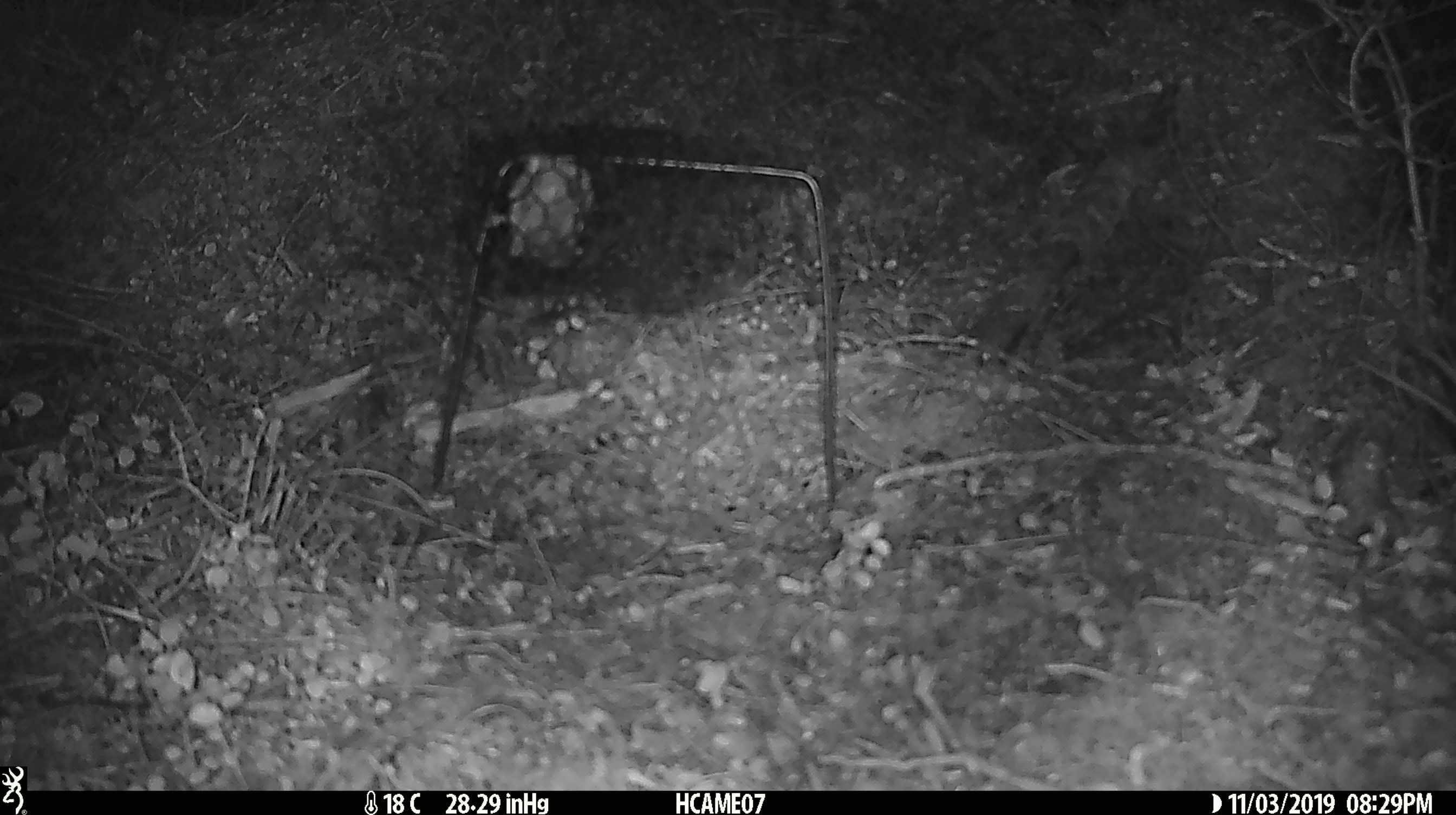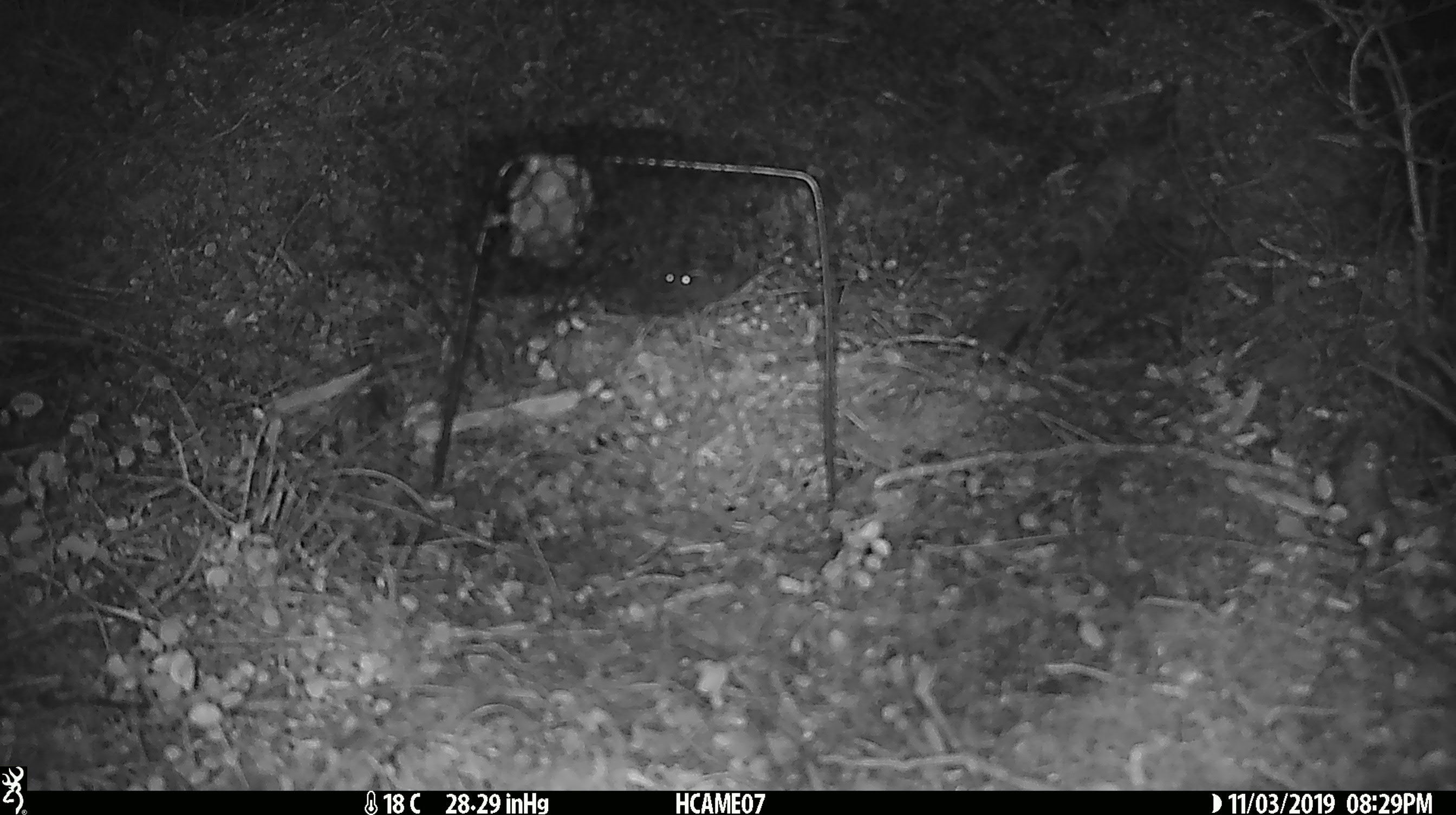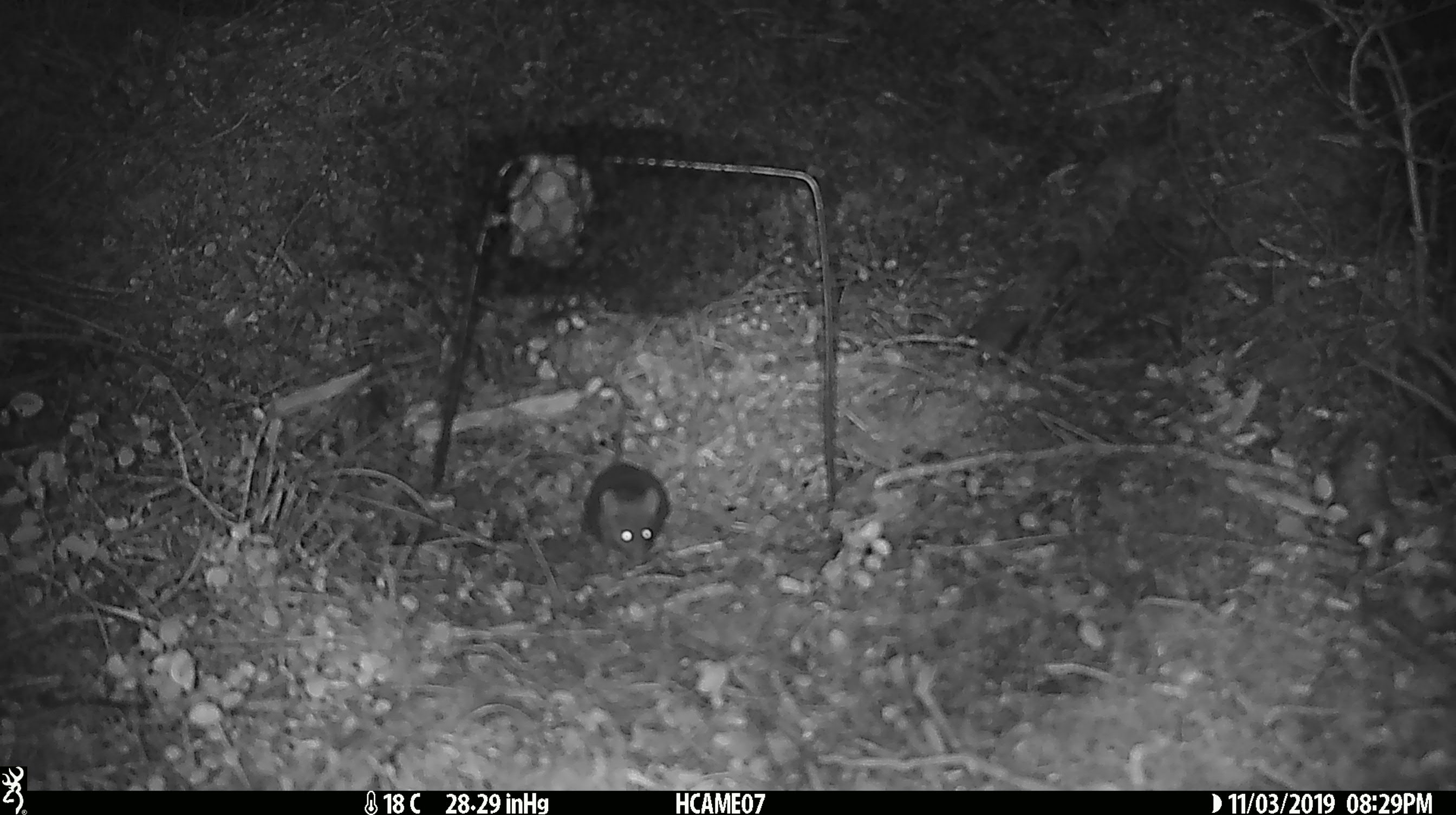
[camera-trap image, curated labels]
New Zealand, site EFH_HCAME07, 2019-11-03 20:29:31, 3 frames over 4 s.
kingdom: Animalia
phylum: Chordata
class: Mammalia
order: Rodentia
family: Muridae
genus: Mus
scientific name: Mus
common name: mouse